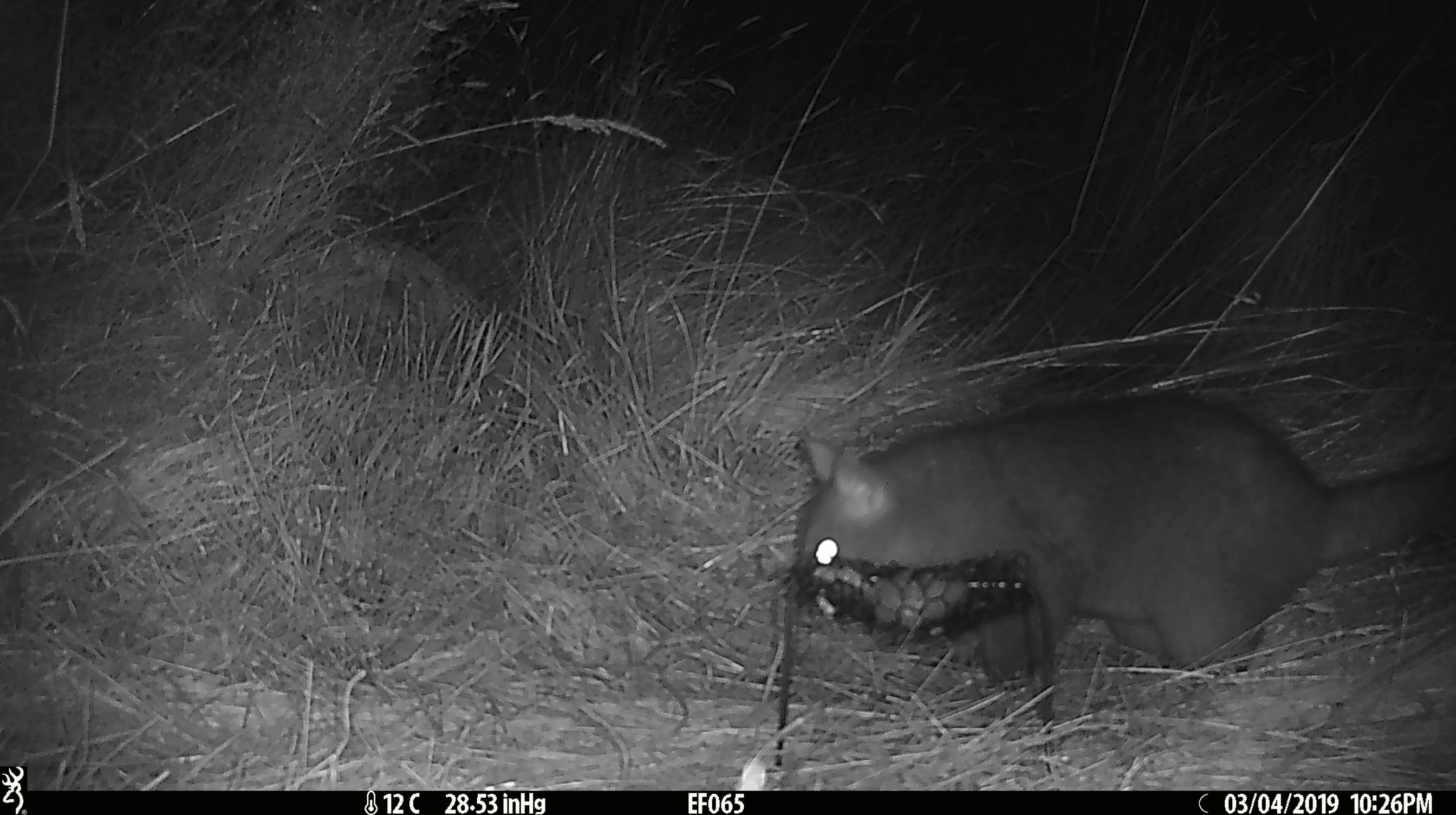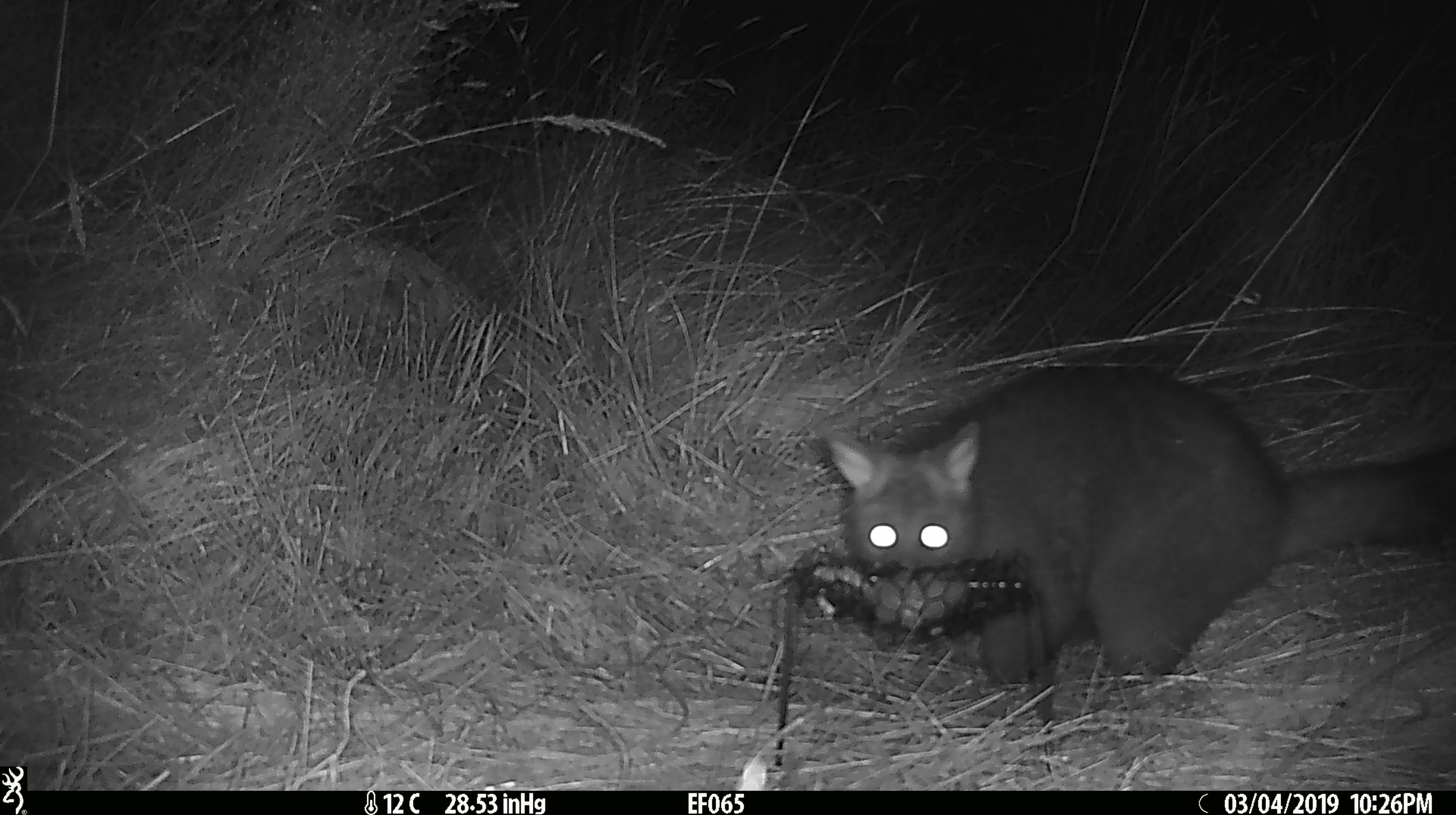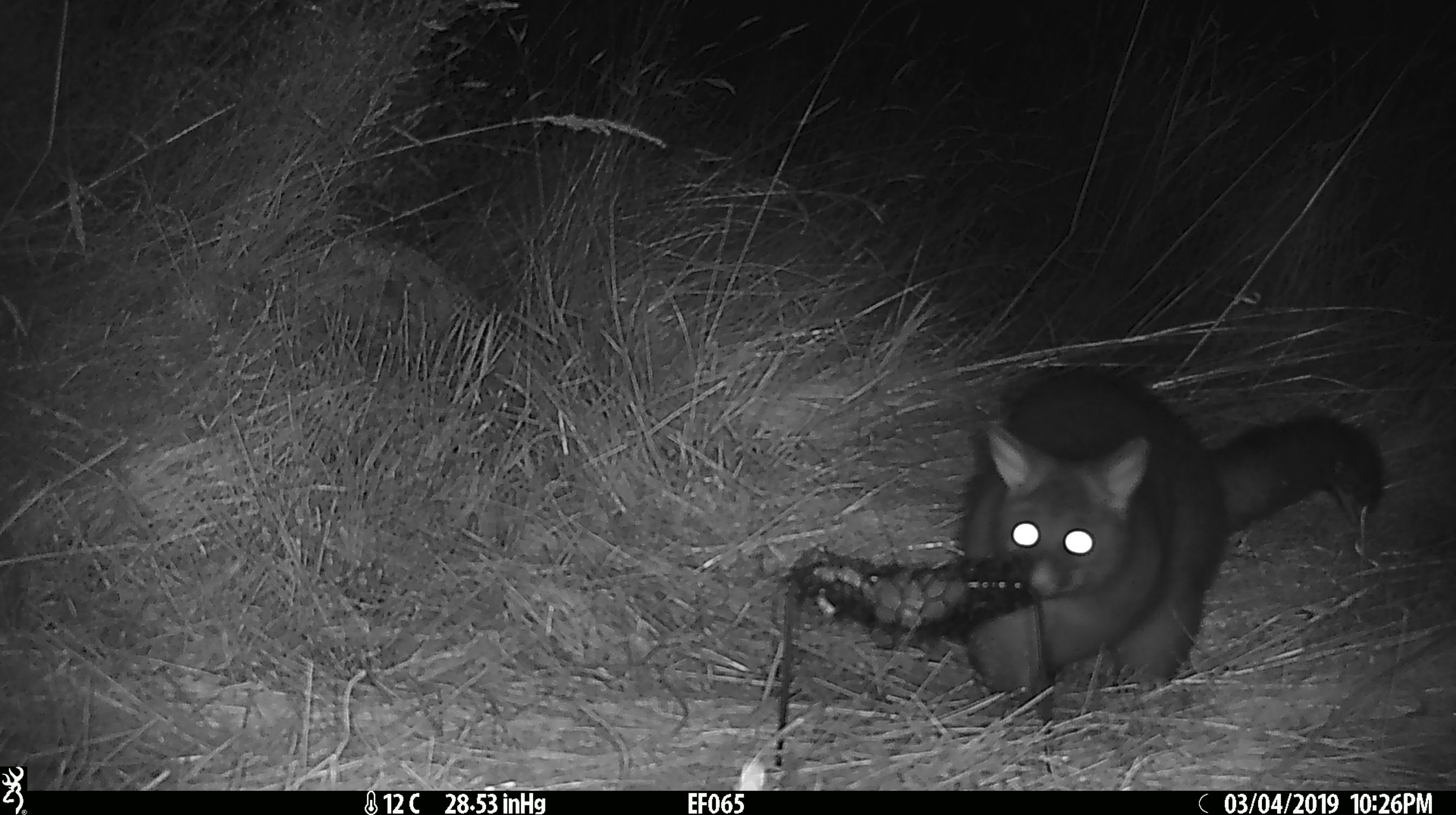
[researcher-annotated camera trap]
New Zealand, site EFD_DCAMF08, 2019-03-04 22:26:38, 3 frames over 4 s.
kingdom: Animalia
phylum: Chordata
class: Mammalia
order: Diprotodontia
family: Phalangeridae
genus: Trichosurus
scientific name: Trichosurus vulpecula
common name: common brushtail possum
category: possum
Possum (common brushtail possum) (Trichosurus vulpecula).